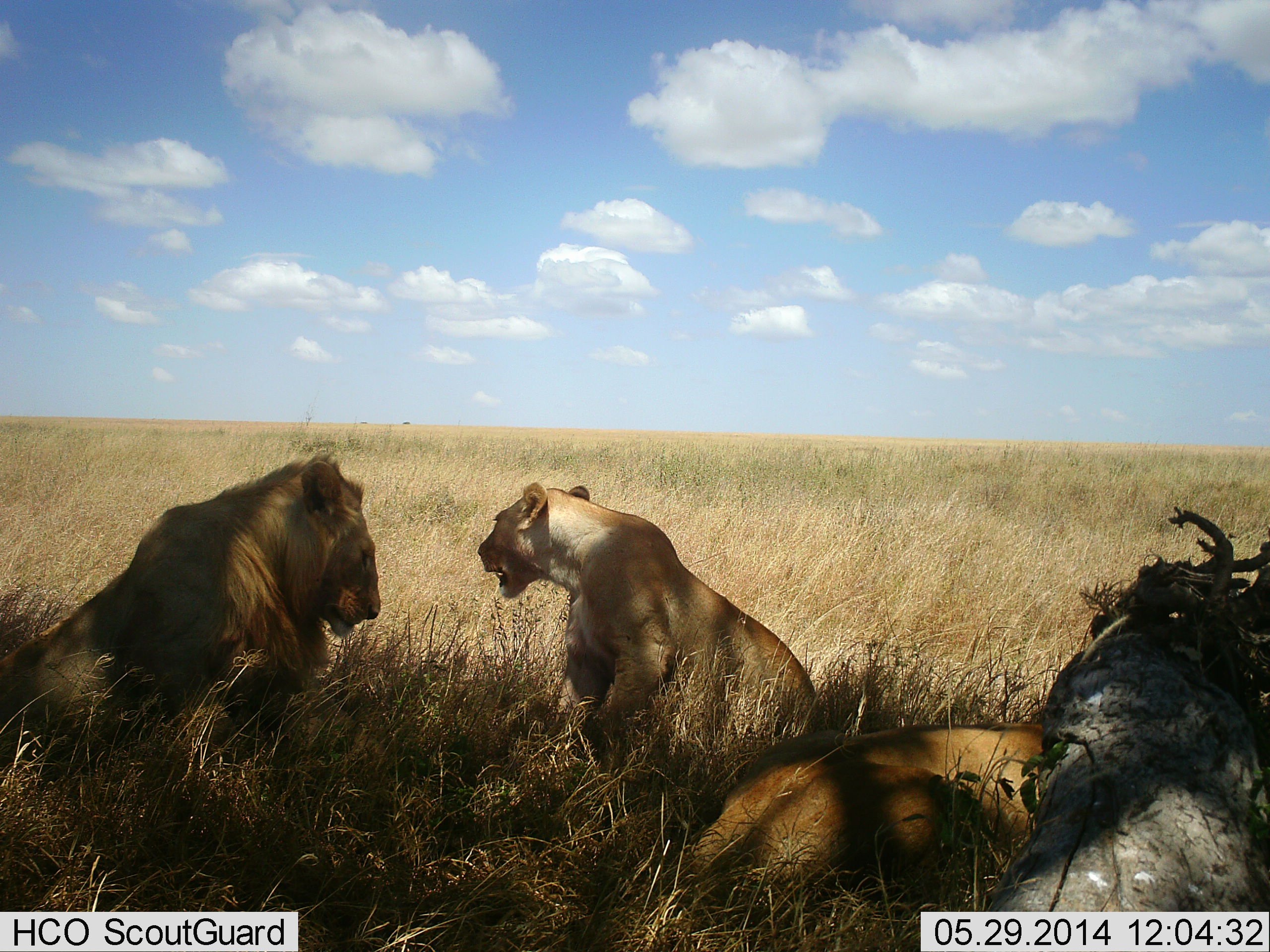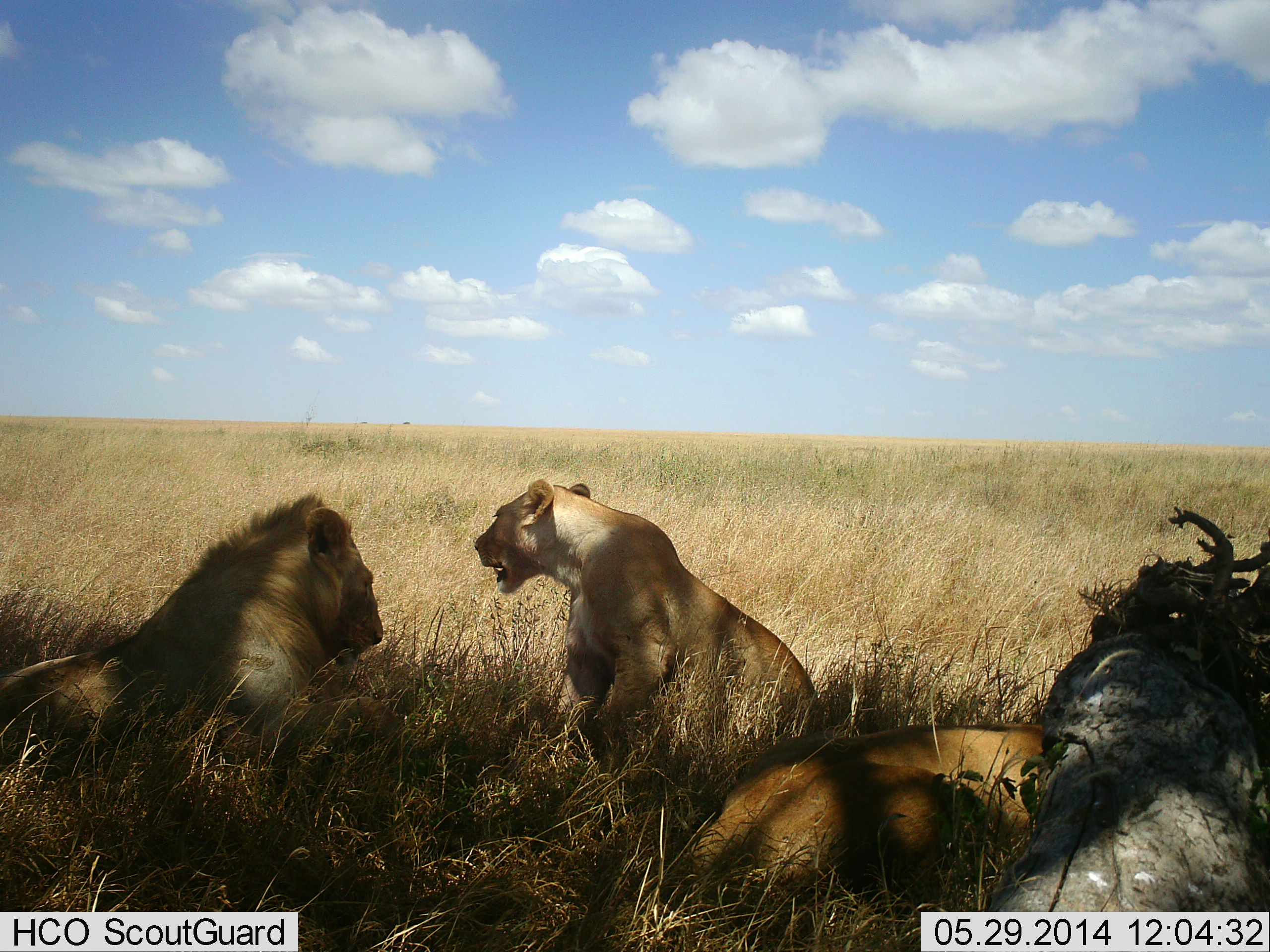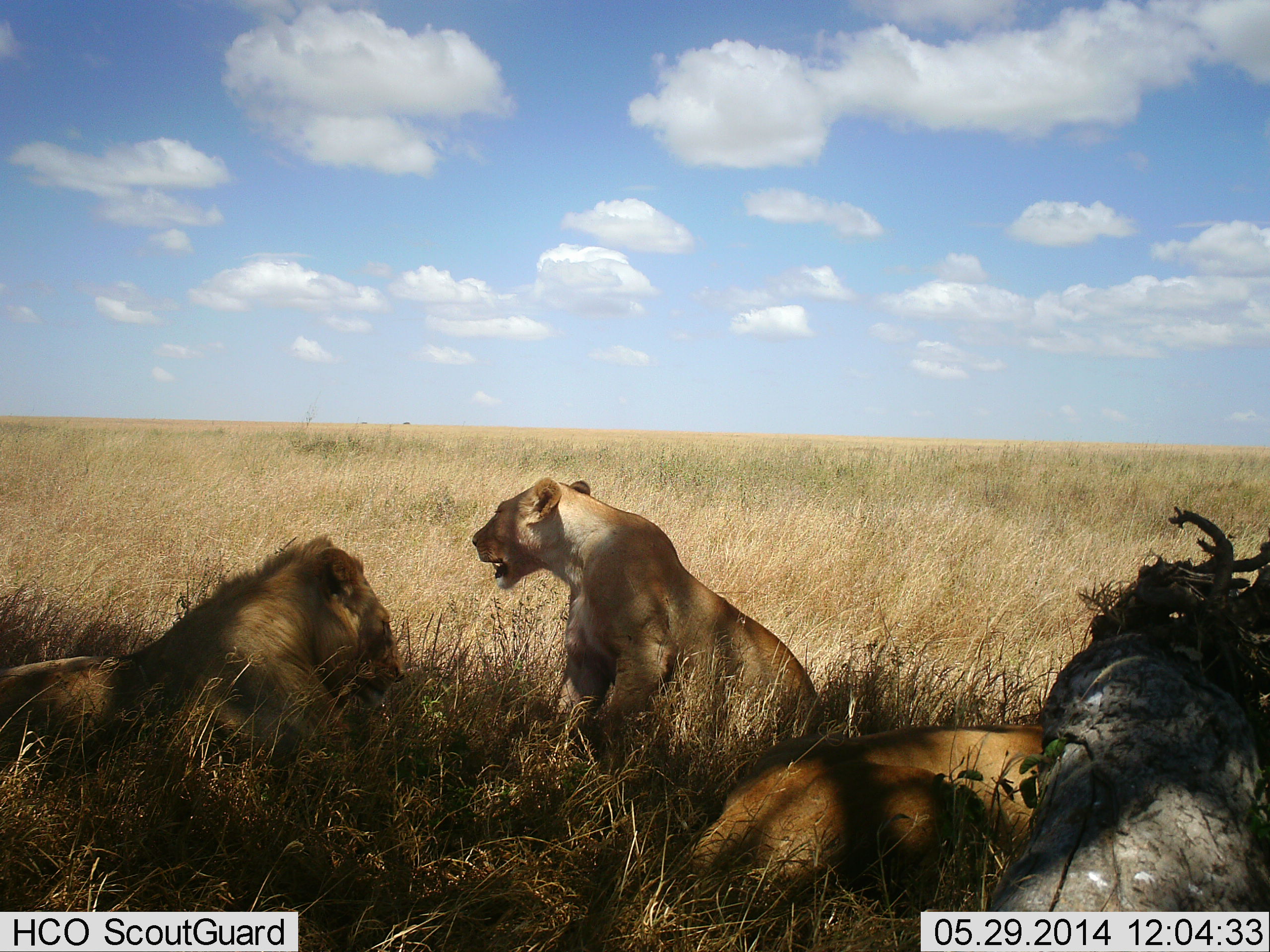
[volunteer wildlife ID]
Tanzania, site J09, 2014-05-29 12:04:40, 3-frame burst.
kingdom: Animalia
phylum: Chordata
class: Mammalia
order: Carnivora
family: Felidae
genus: Panthera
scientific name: Panthera leo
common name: lion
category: lionfemale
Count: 2.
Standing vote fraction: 8%.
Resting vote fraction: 100%.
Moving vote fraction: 0%.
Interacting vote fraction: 17%.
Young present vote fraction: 0%.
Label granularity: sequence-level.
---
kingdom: Animalia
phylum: Chordata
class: Mammalia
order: Carnivora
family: Felidae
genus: Panthera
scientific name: Panthera leo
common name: lion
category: lionmale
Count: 1.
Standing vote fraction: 0%.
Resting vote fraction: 100%.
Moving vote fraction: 0%.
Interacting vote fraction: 0%.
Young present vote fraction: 0%.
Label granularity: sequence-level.